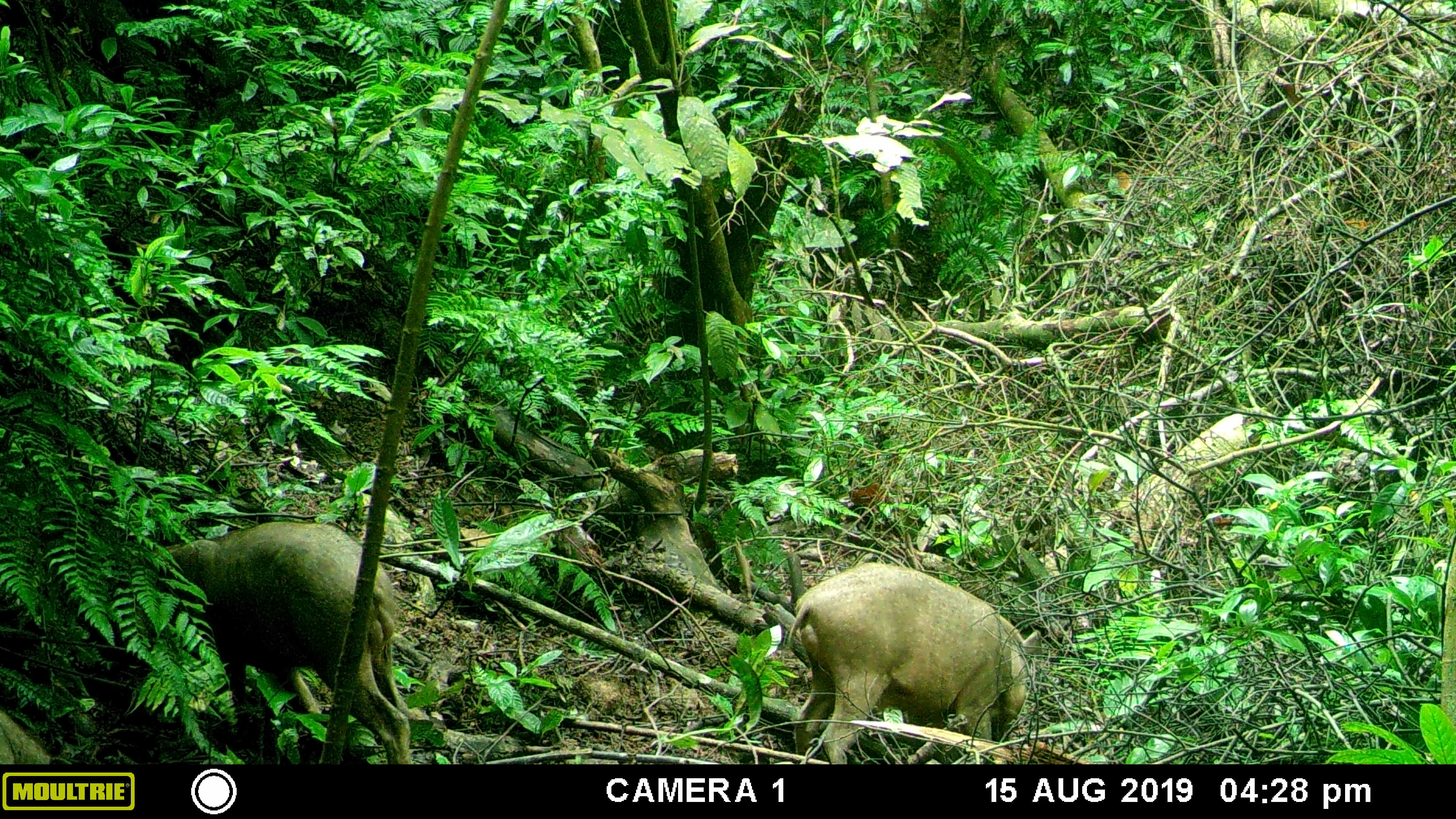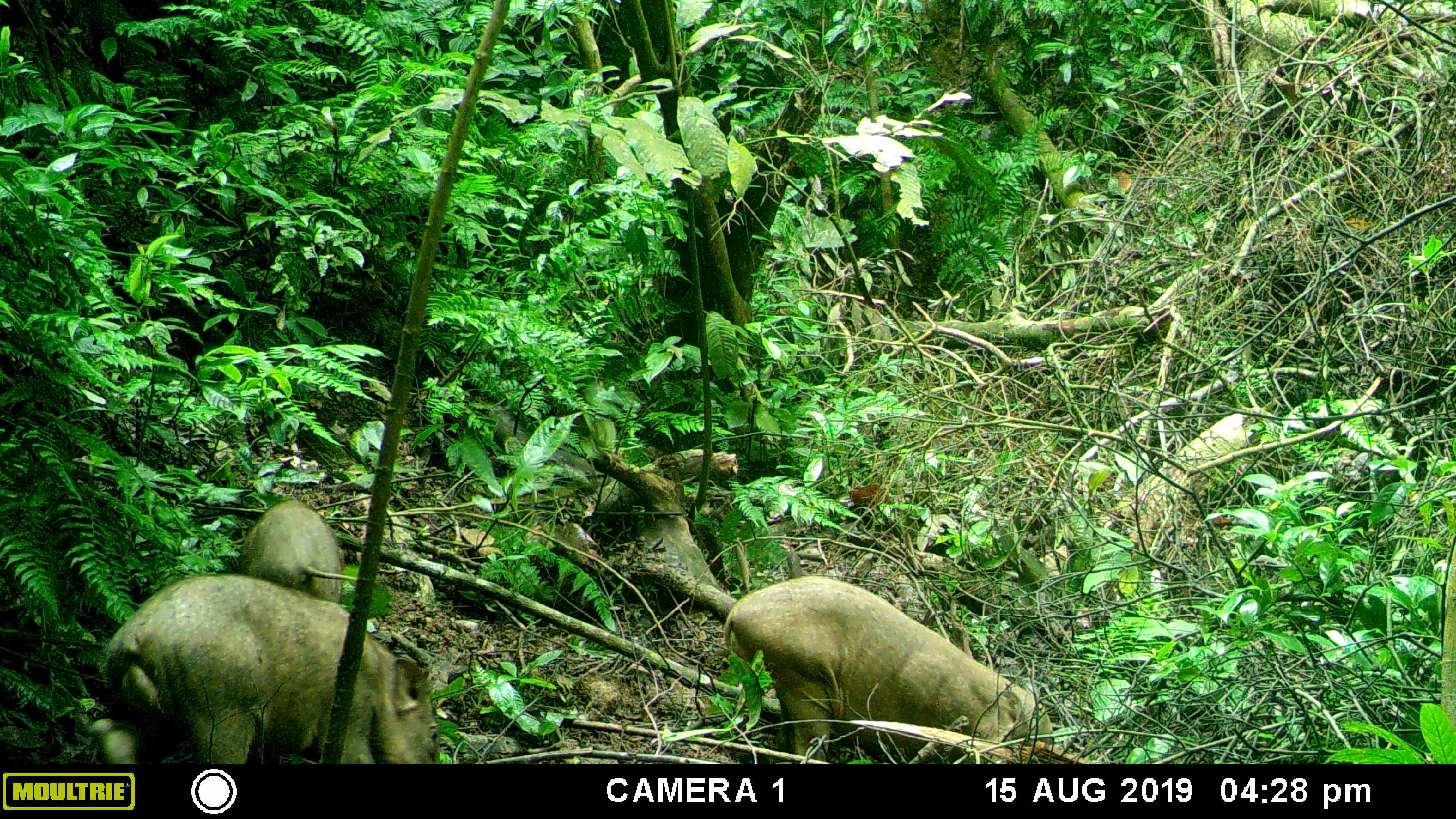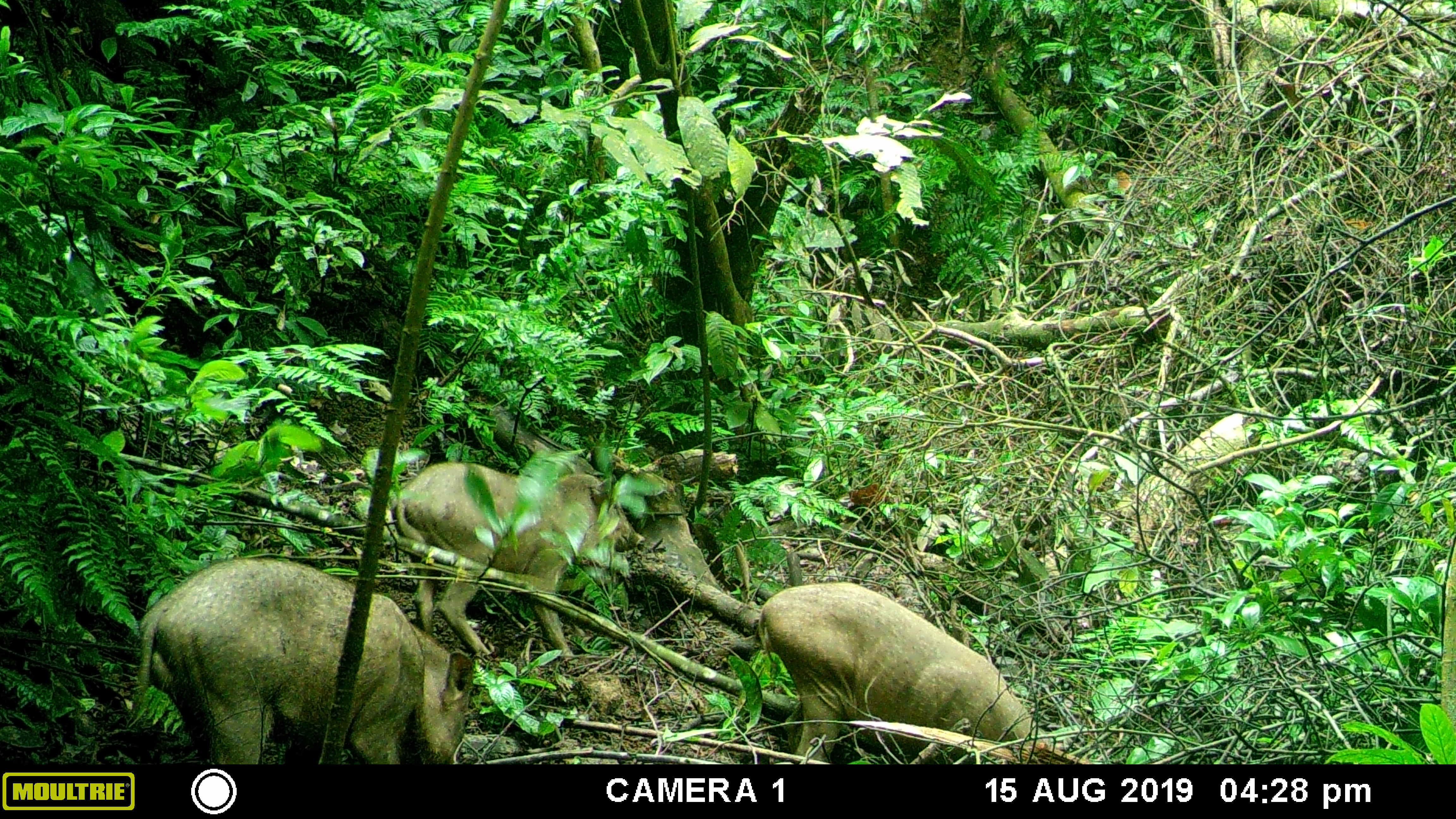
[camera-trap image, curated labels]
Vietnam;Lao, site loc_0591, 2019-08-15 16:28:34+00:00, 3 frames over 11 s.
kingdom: Animalia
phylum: Chordata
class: Mammalia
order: Artiodactyla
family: Suidae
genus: Sus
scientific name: Sus scrofa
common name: eurasian wild pig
Eurasian wild pig (Sus scrofa). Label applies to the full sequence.